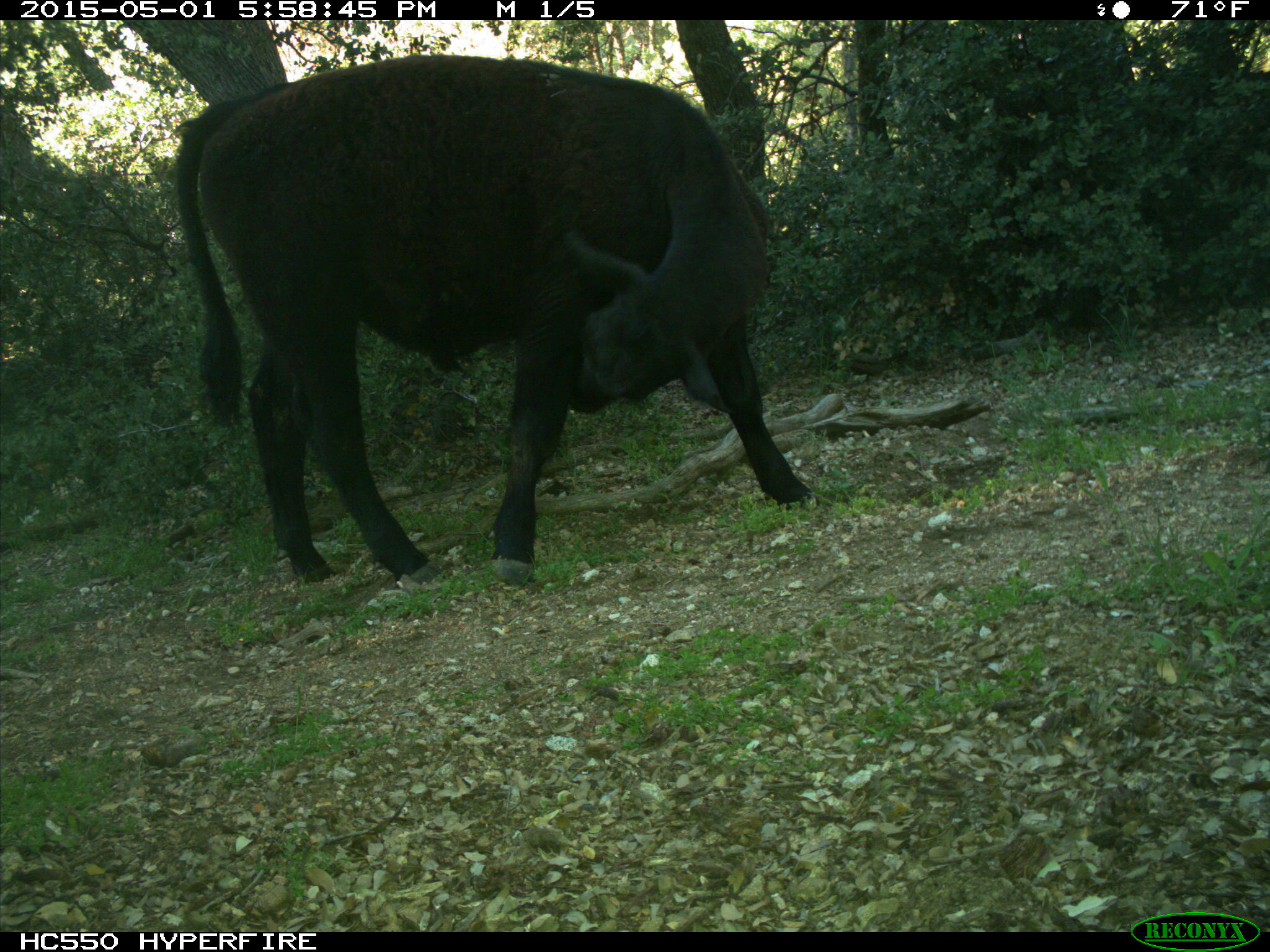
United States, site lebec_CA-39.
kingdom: Animalia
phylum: Chordata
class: Mammalia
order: Artiodactyla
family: Bovidae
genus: Bos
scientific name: Bos taurus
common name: domestic cow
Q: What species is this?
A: Bos taurus (domestic cow).